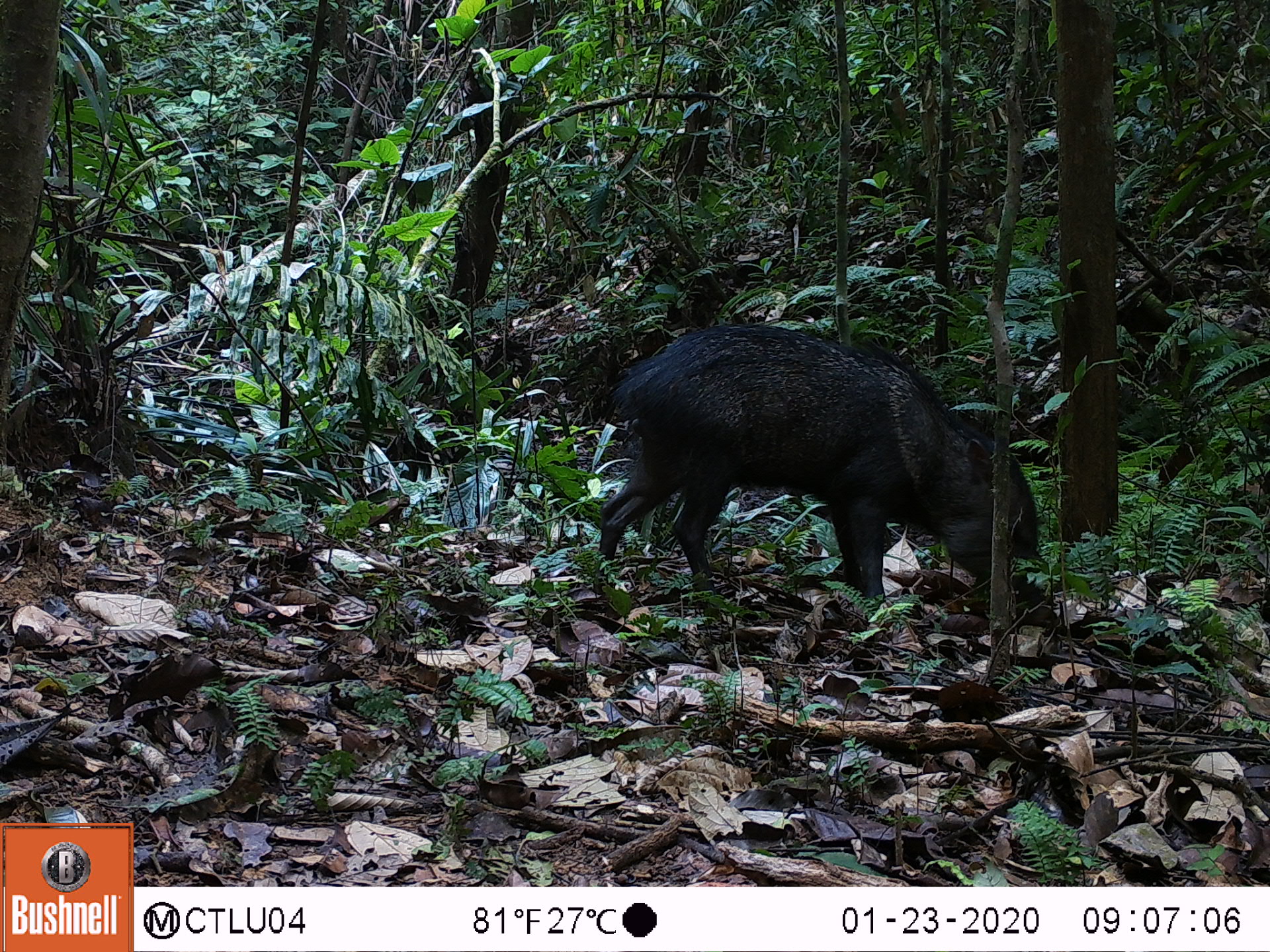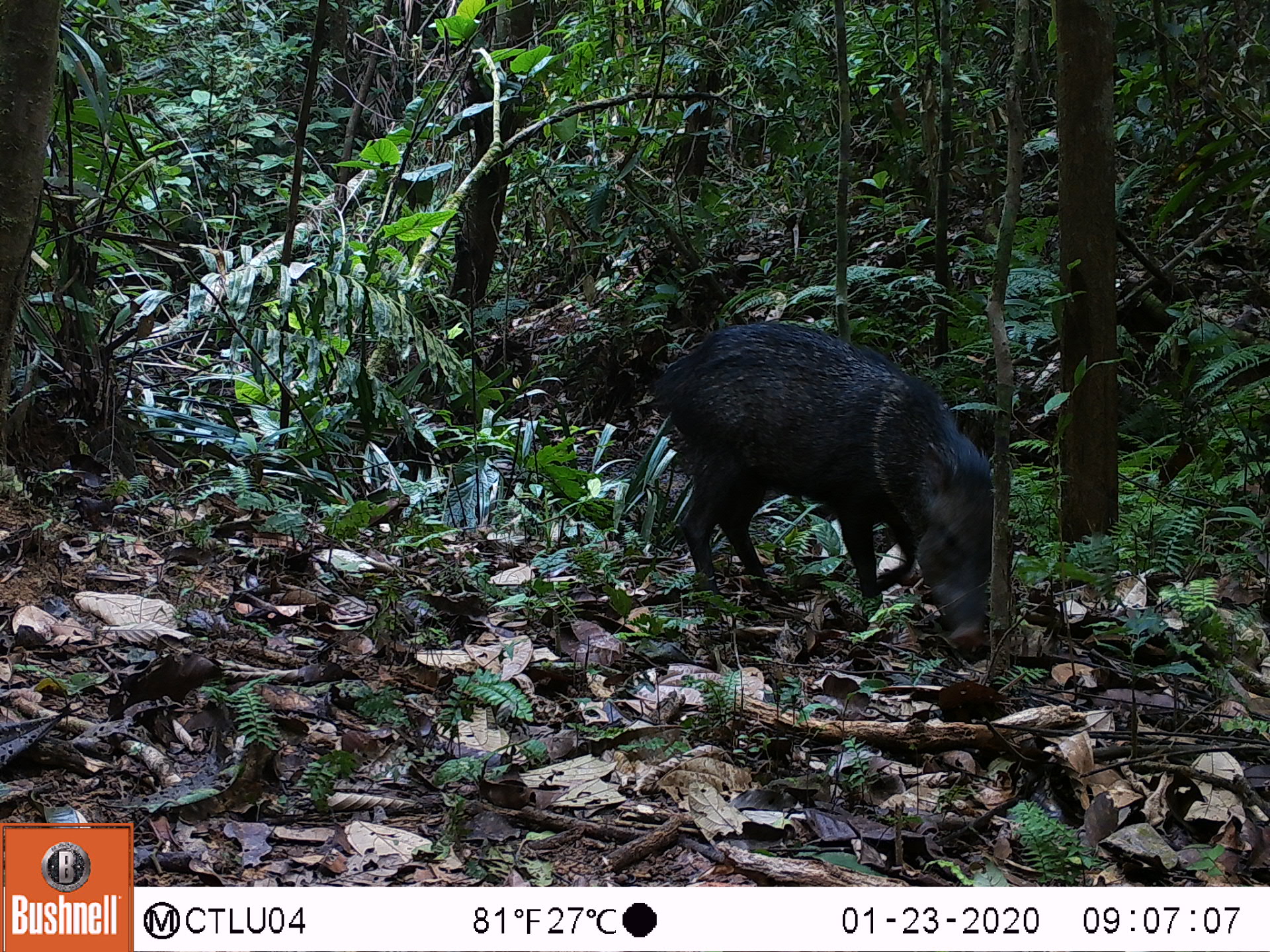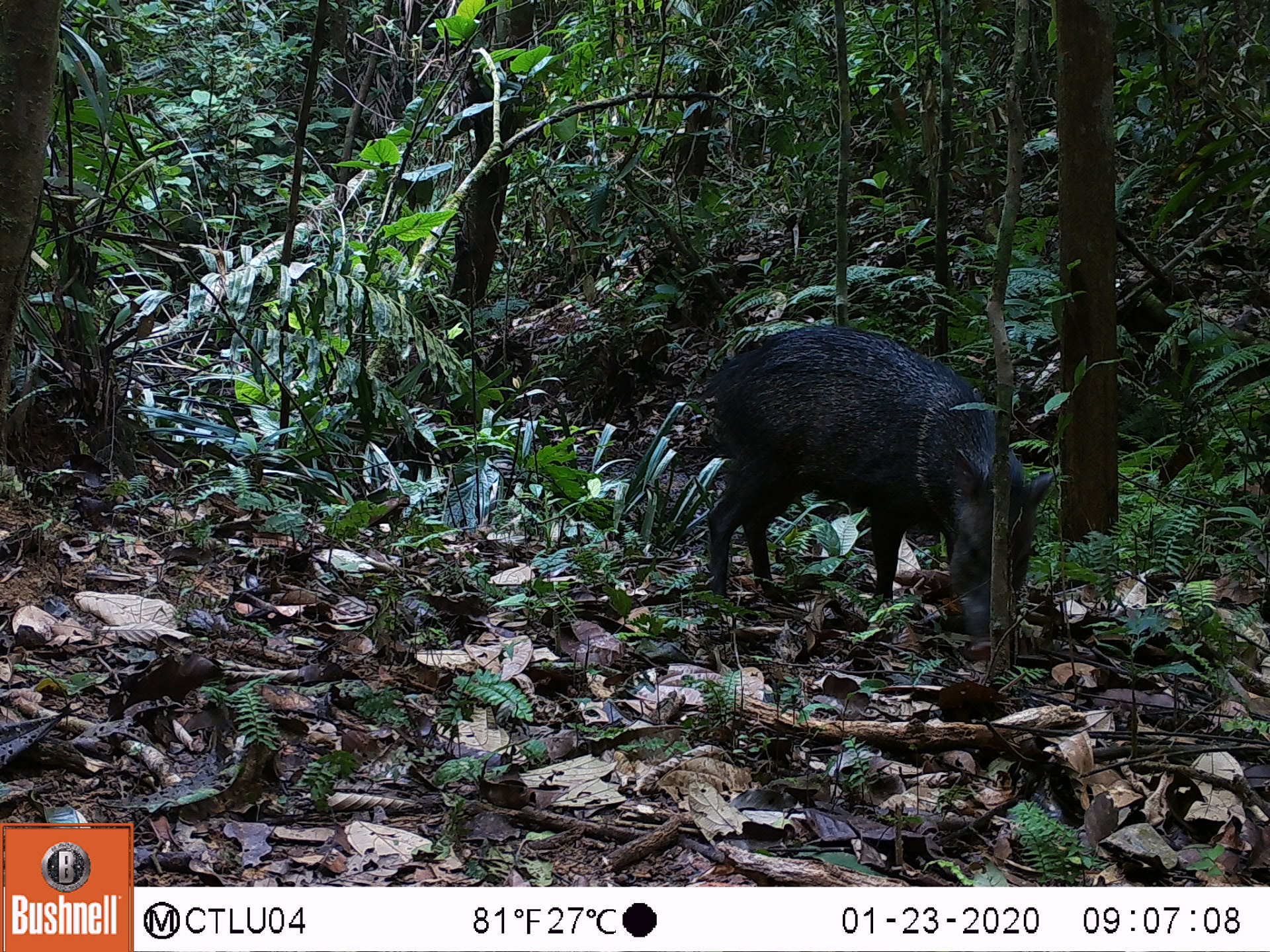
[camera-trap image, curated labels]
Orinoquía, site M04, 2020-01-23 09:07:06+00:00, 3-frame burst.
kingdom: Animalia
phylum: Chordata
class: Mammalia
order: Artiodactyla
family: Tayassuidae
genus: Pecari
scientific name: Pecari tajacu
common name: collared peccary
Collared peccary (Pecari tajacu).